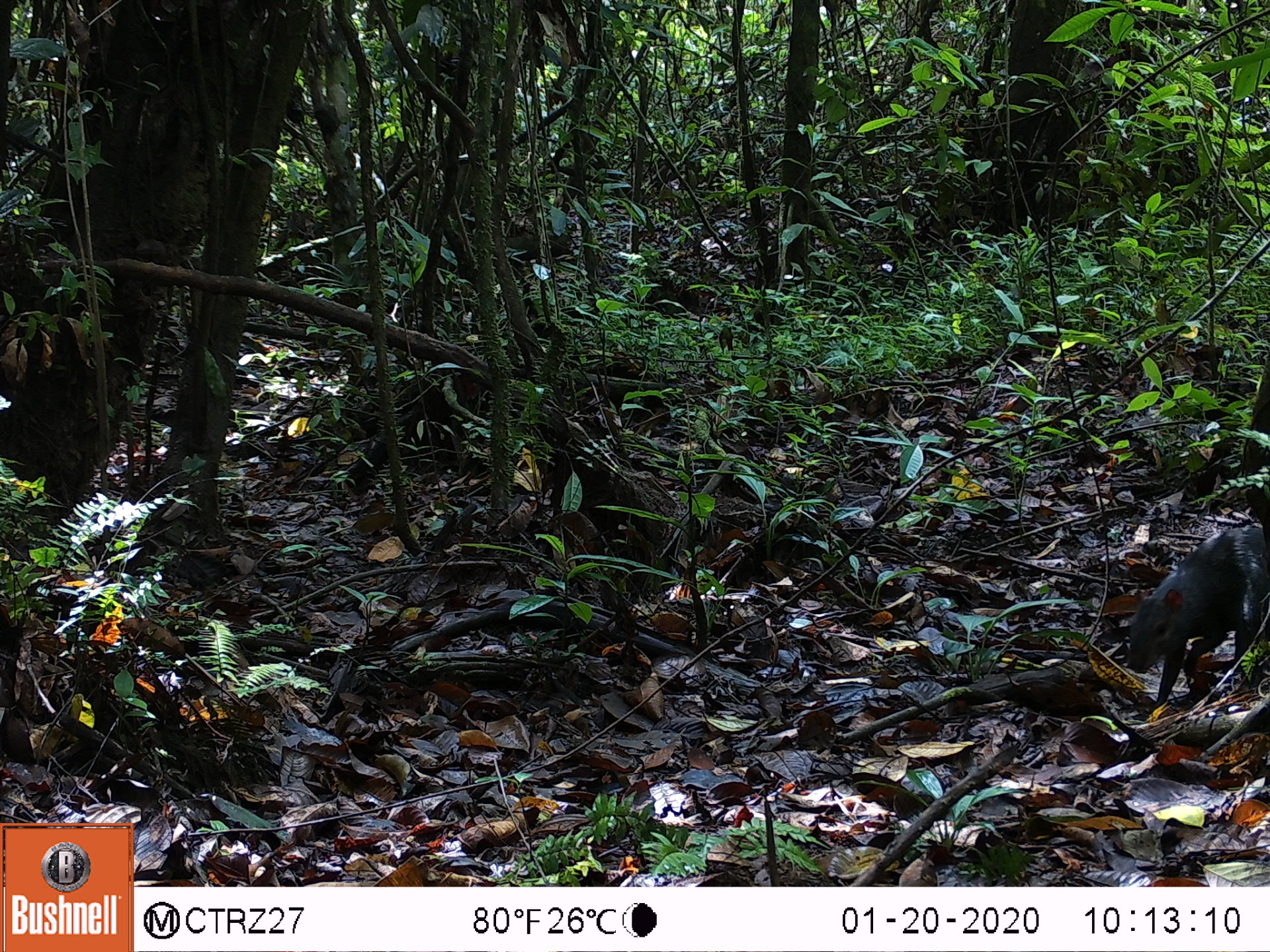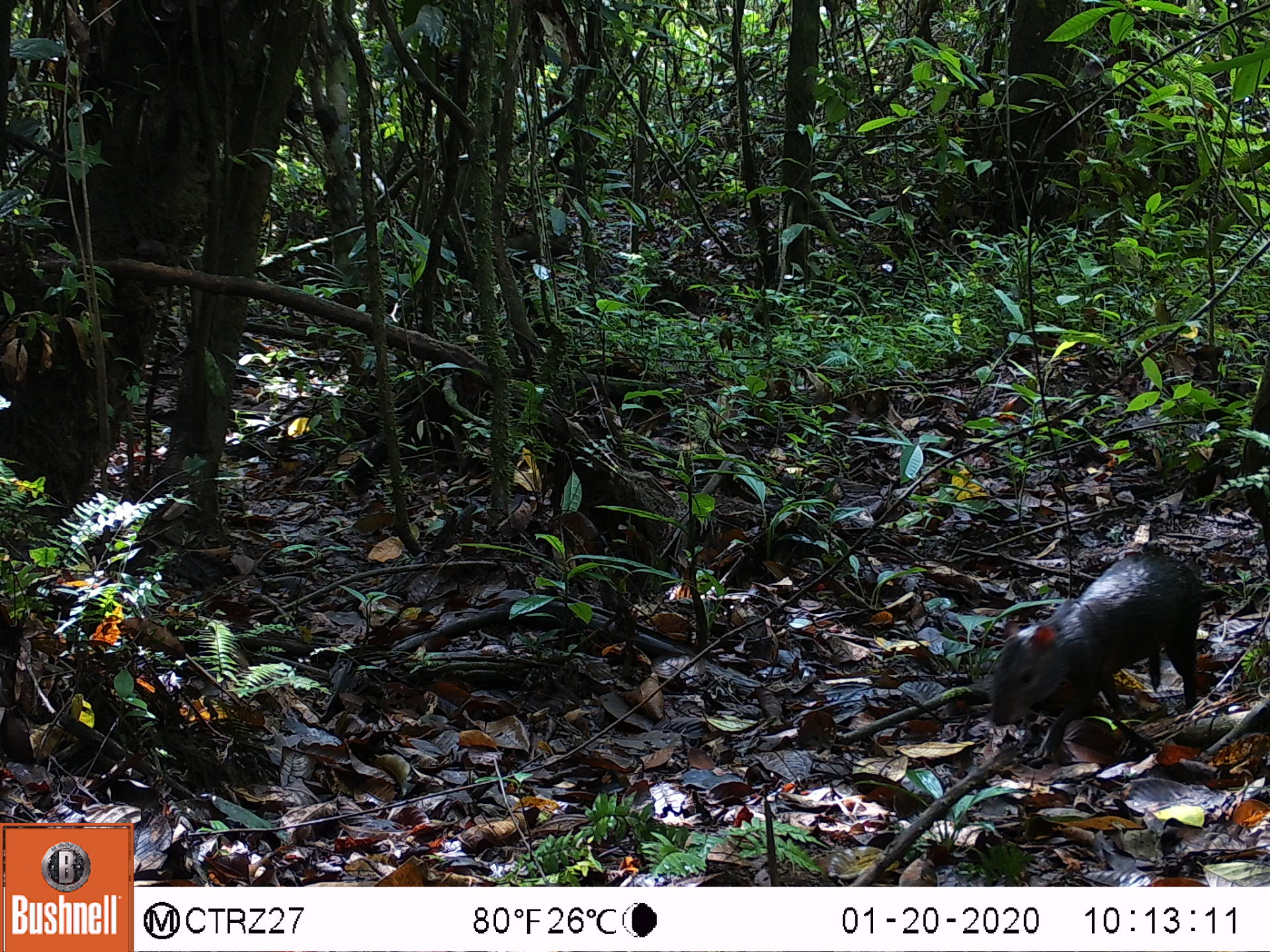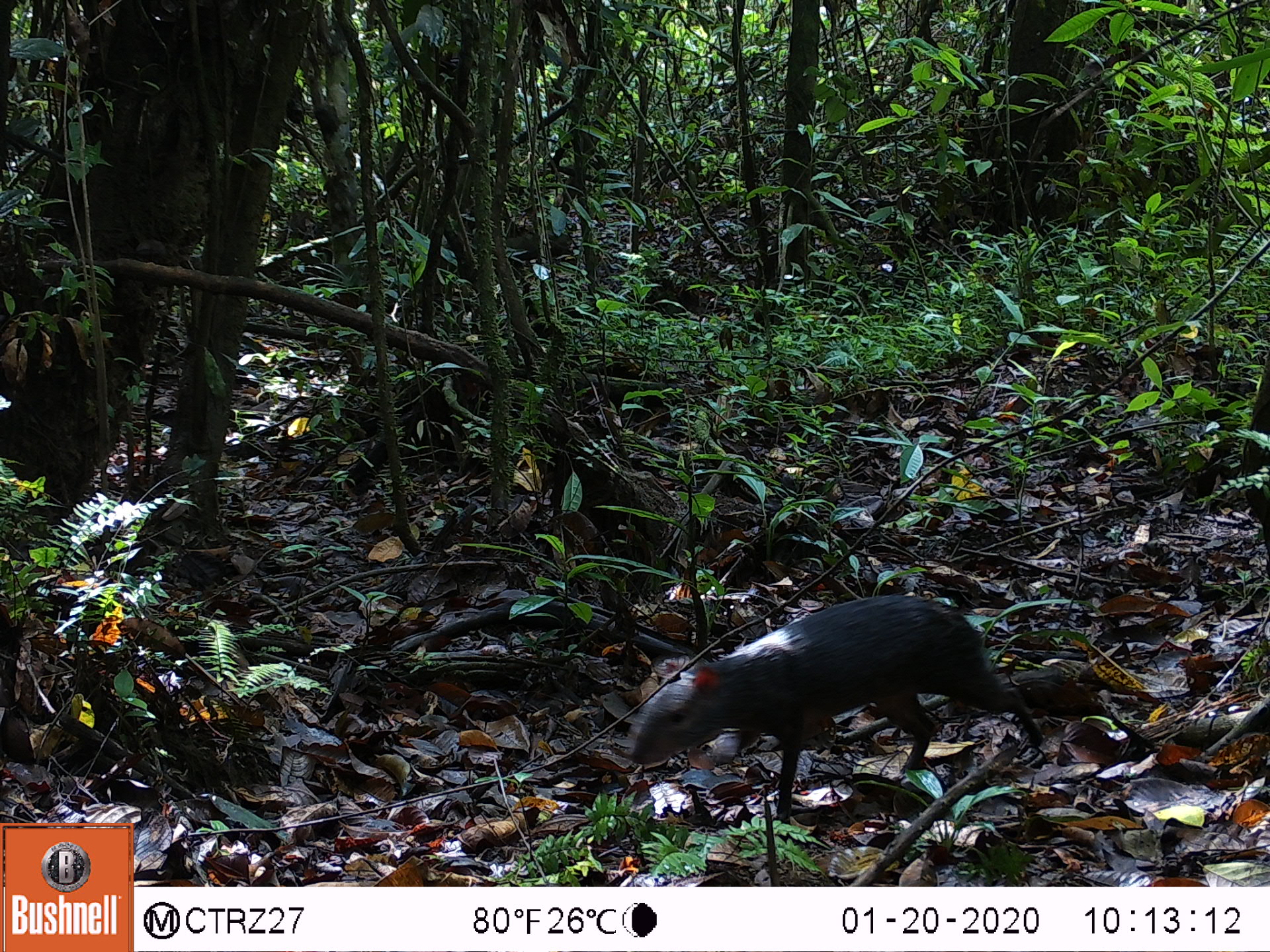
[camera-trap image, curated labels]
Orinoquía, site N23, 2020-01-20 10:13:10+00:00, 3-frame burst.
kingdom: Animalia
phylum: Chordata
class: Mammalia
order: Rodentia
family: Dasyproctidae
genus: Dasyprocta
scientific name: Dasyprocta fuliginosa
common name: black agouti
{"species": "black agouti (Dasyprocta fuliginosa)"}